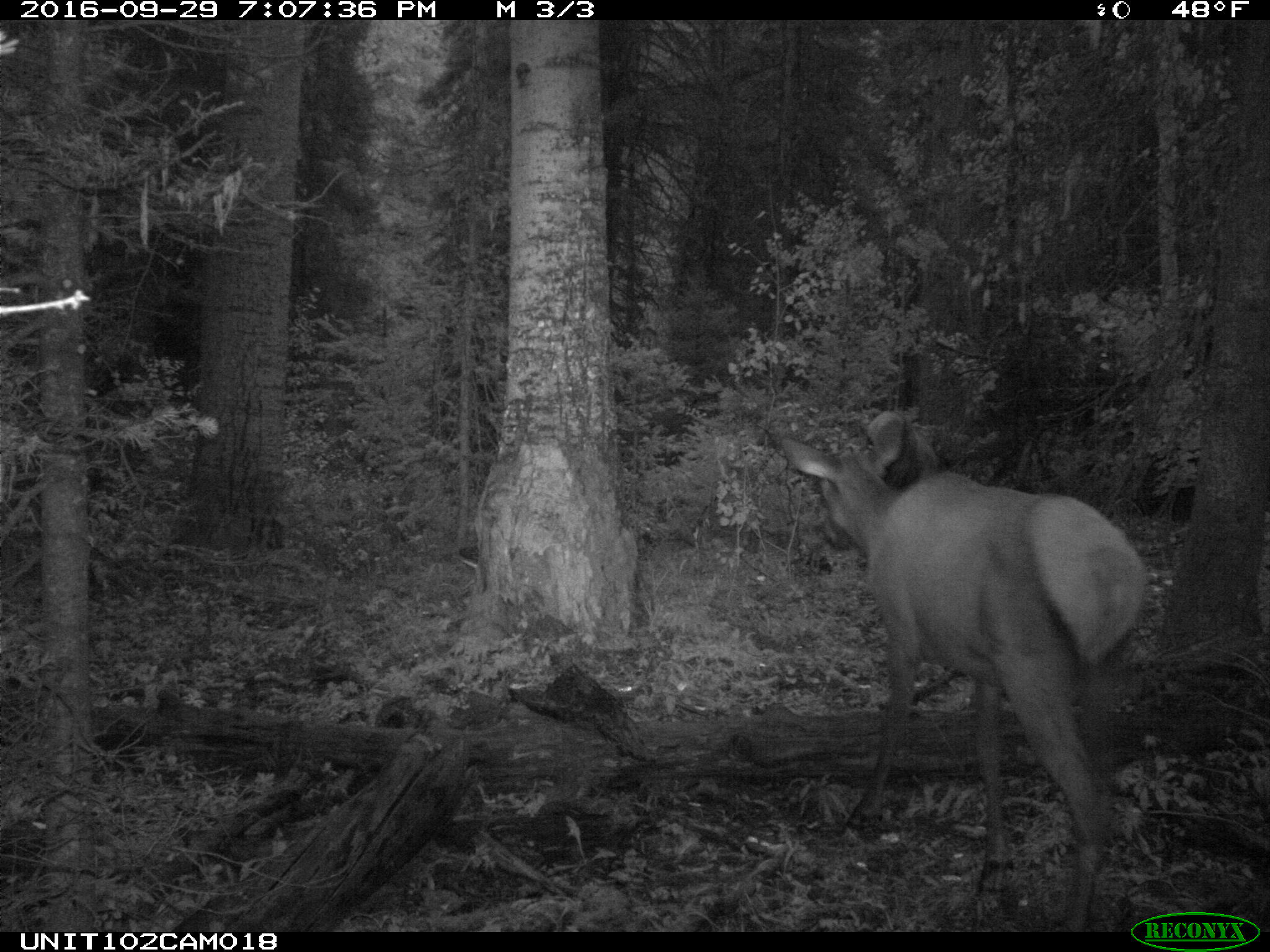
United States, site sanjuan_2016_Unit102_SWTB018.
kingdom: Animalia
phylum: Chordata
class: Mammalia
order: Artiodactyla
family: Cervidae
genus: Cervus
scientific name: Cervus elaphus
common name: red deer